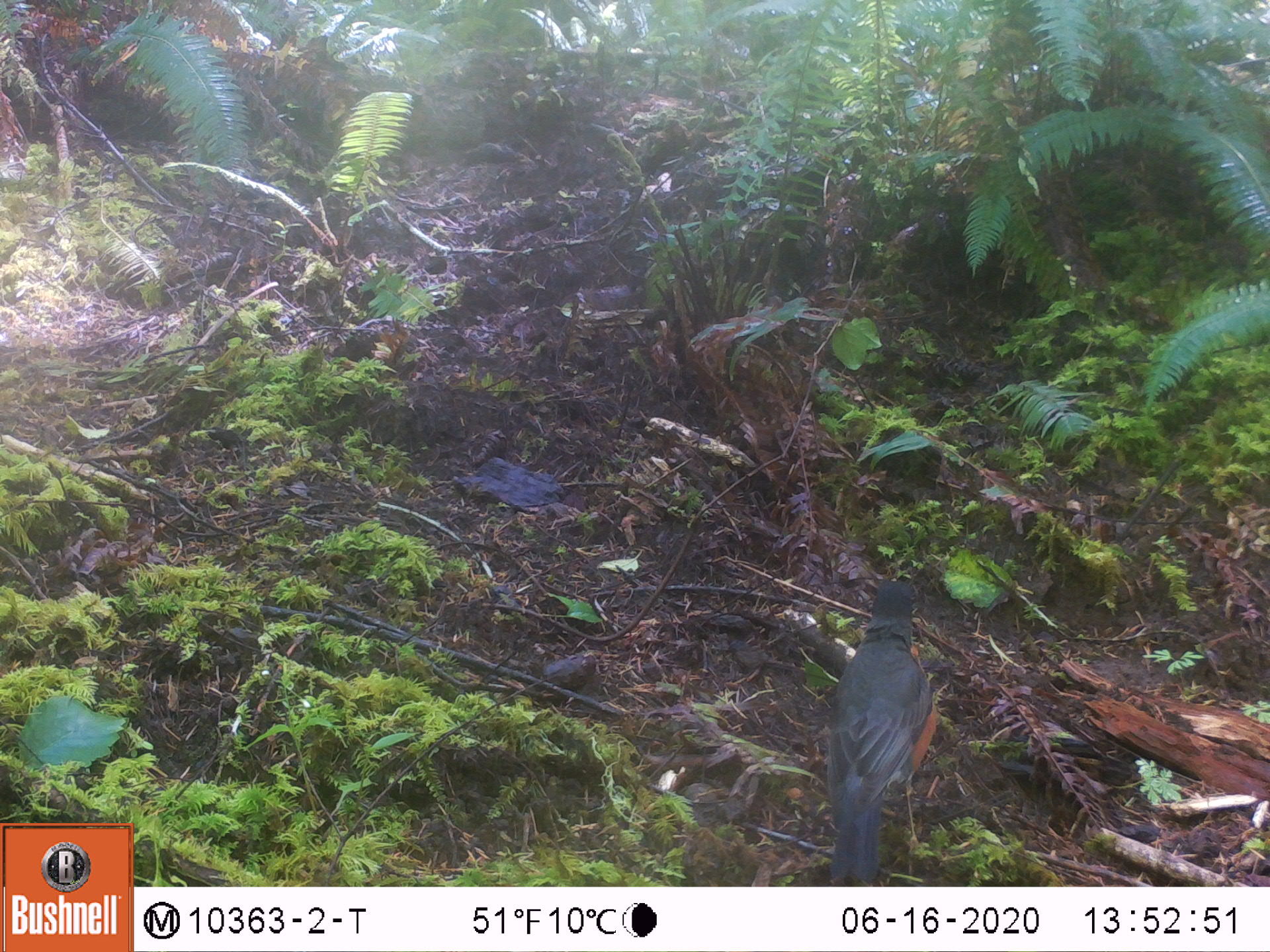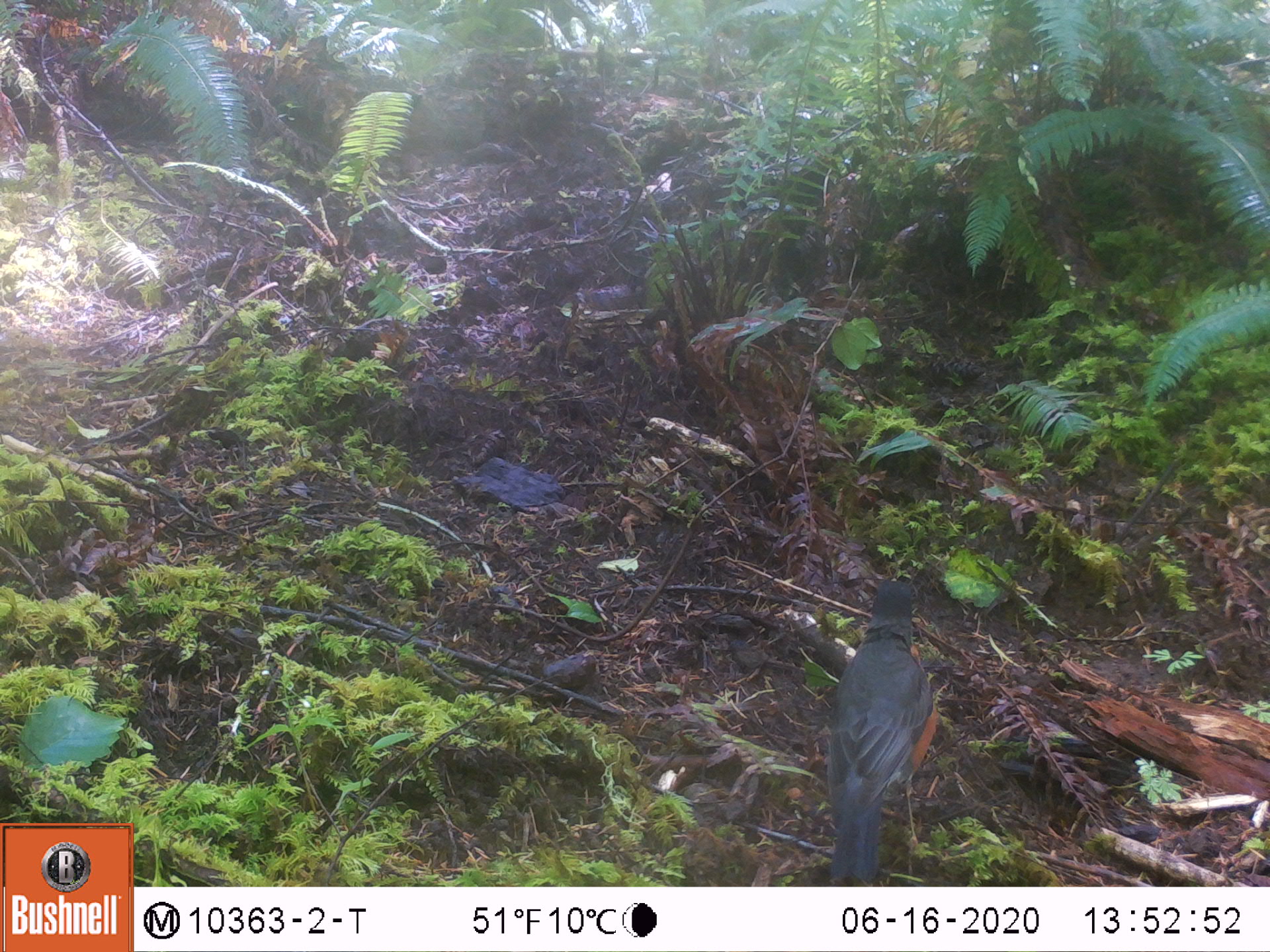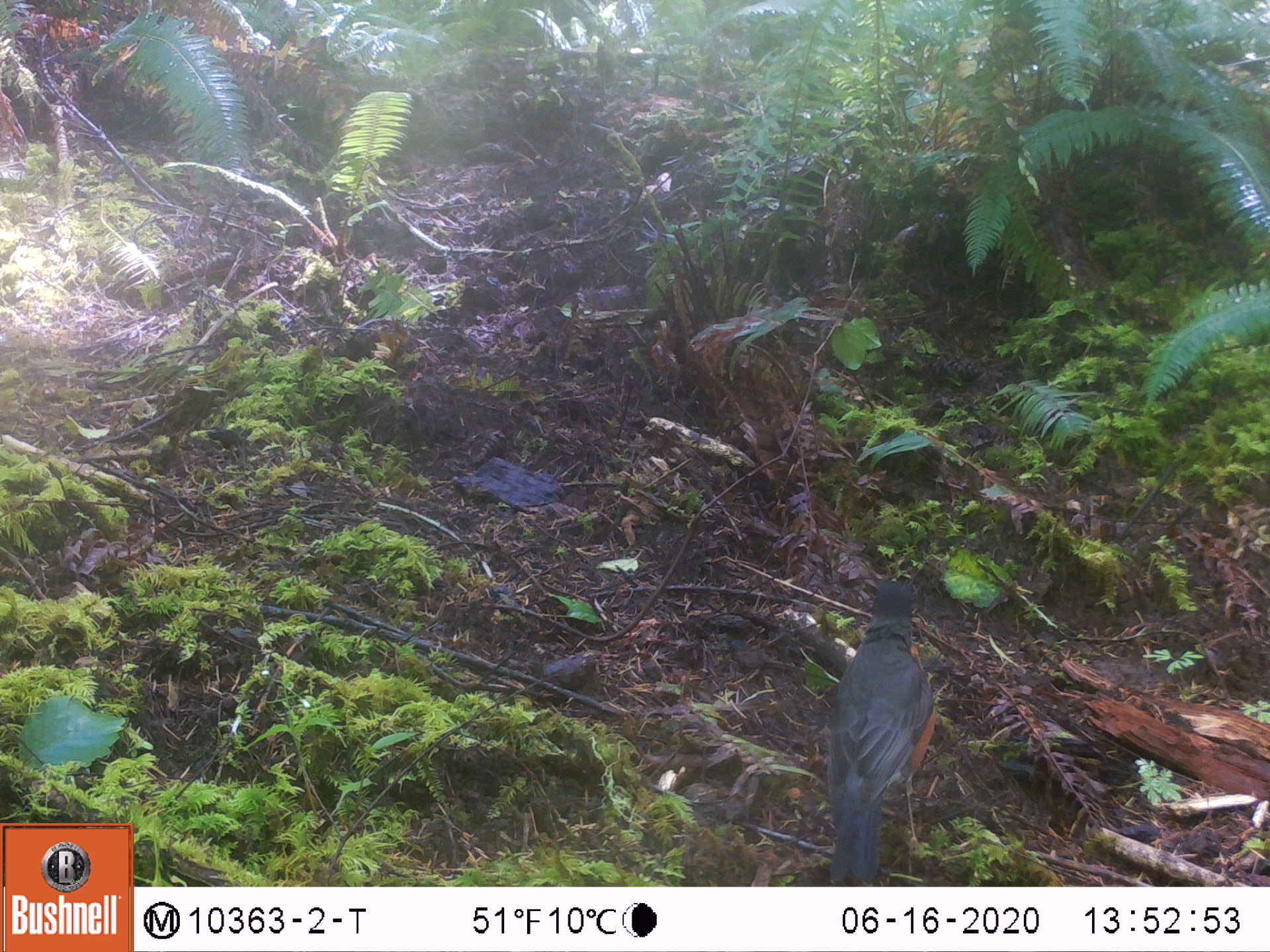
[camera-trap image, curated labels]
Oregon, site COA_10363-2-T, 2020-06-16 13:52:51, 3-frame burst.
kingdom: Animalia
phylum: Chordata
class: Aves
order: Passeriformes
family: Turdidae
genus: Turdus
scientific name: Turdus migratorius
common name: american robin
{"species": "american robin (Turdus migratorius)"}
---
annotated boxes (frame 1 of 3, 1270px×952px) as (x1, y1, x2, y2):
american robin: (812, 571, 959, 881)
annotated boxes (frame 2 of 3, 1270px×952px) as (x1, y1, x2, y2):
american robin: (812, 559, 962, 884)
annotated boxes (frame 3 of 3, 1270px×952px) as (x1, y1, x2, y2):
american robin: (809, 558, 957, 883)